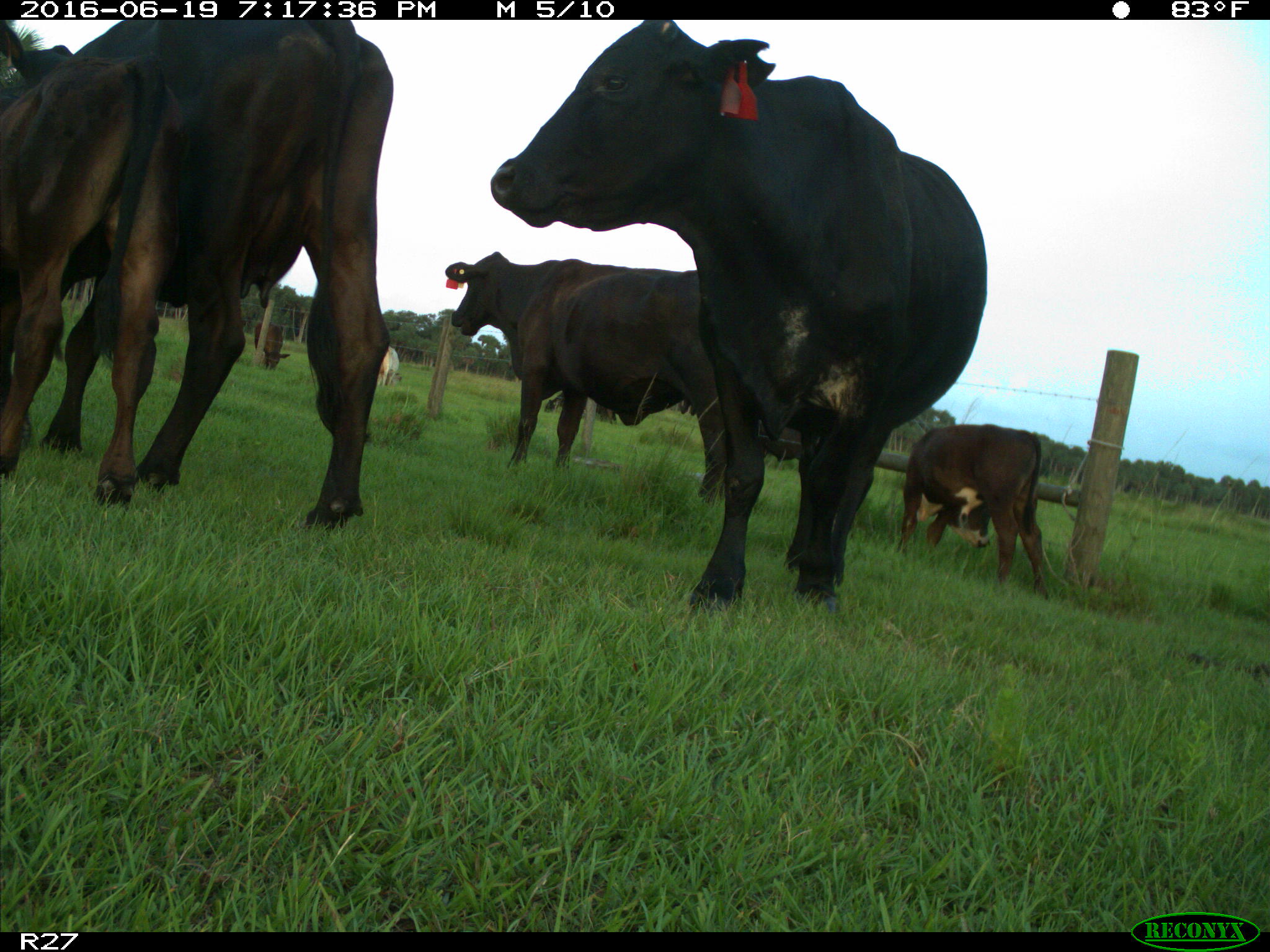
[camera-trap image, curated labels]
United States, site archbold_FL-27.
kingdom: Animalia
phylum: Chordata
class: Mammalia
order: Artiodactyla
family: Bovidae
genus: Bos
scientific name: Bos taurus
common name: domestic cow